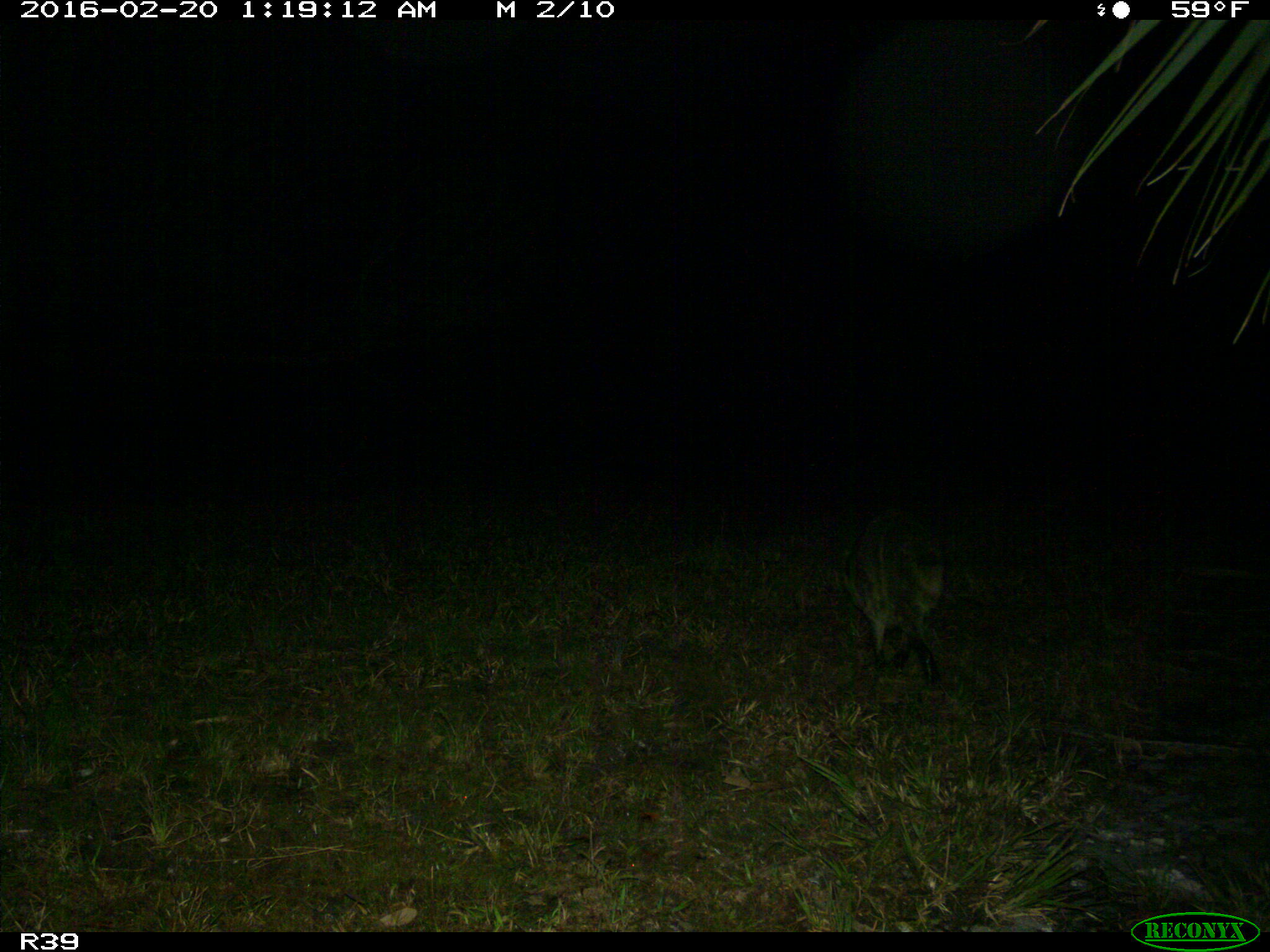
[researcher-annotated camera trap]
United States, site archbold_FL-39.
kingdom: Animalia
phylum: Chordata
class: Mammalia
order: Carnivora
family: Procyonidae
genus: Procyon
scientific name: Procyon lotor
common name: common raccoon